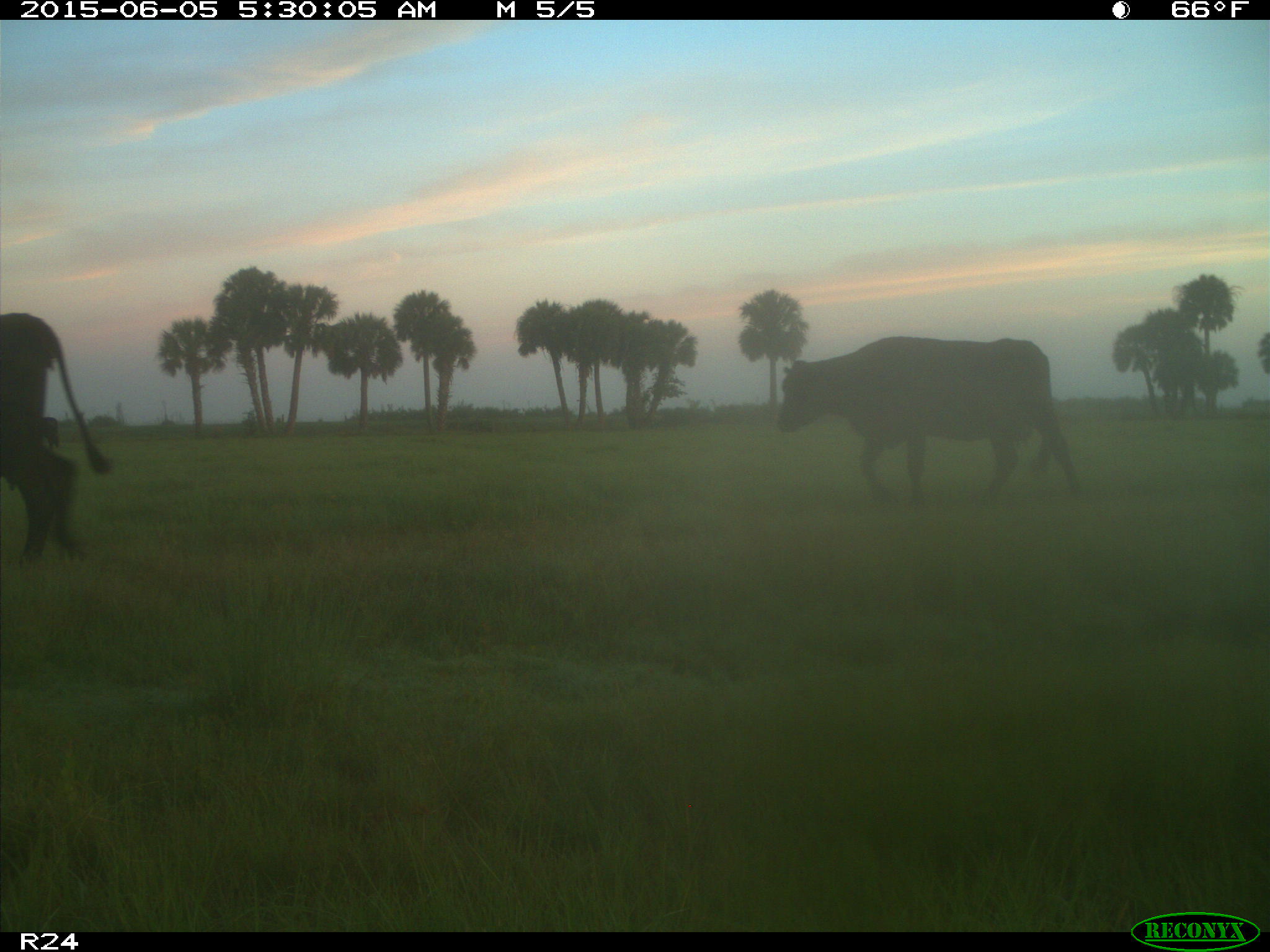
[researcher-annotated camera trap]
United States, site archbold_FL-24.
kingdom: Animalia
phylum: Chordata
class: Mammalia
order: Artiodactyla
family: Bovidae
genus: Bos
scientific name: Bos taurus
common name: domestic cow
Bos taurus (domestic cow).